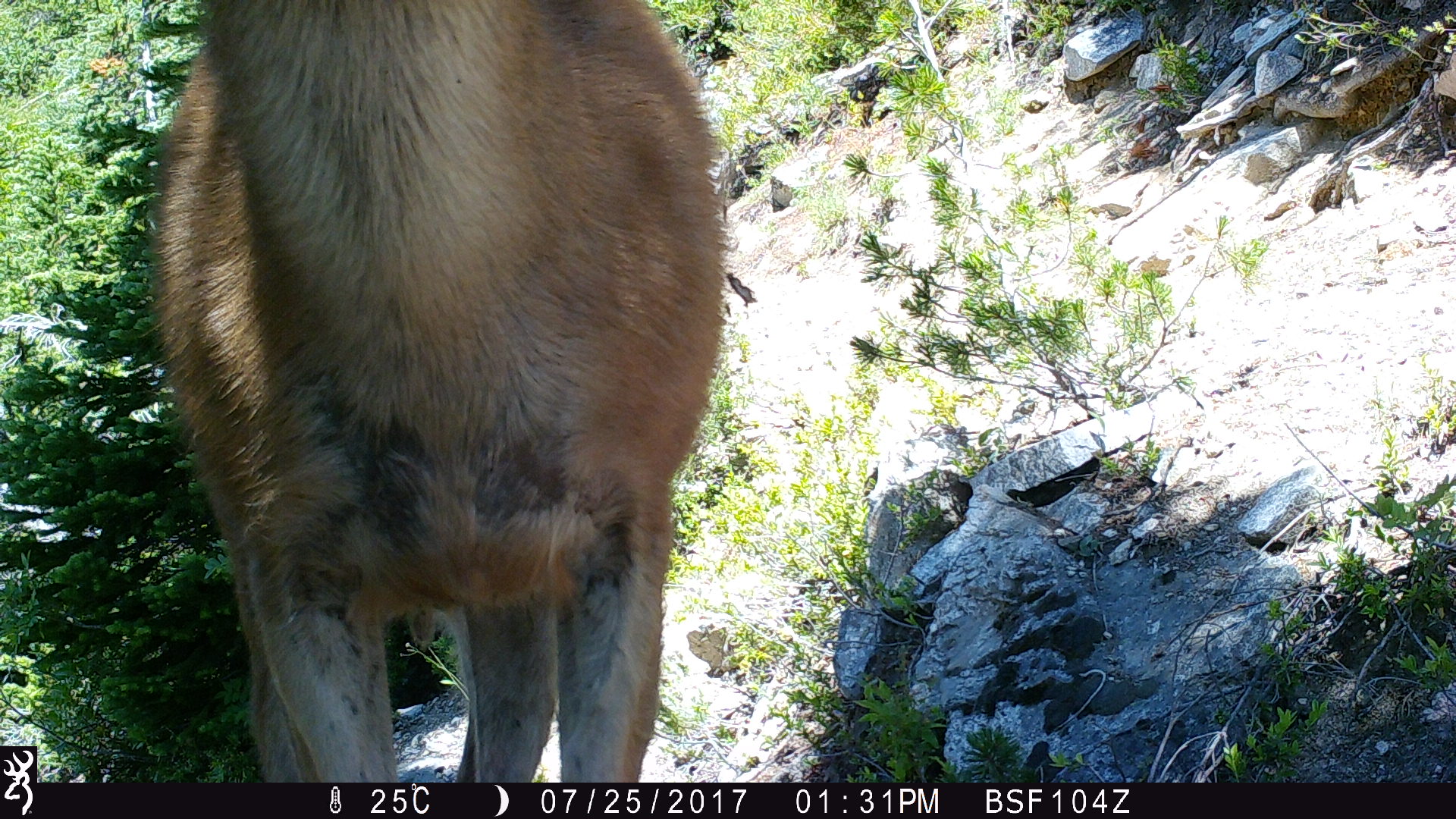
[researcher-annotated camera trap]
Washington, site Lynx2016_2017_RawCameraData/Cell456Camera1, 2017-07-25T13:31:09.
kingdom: Animalia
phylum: Chordata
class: Mammalia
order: Artiodactyla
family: Cervidae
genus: Odocoileus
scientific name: Odocoileus hemionus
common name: mule deer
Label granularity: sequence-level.